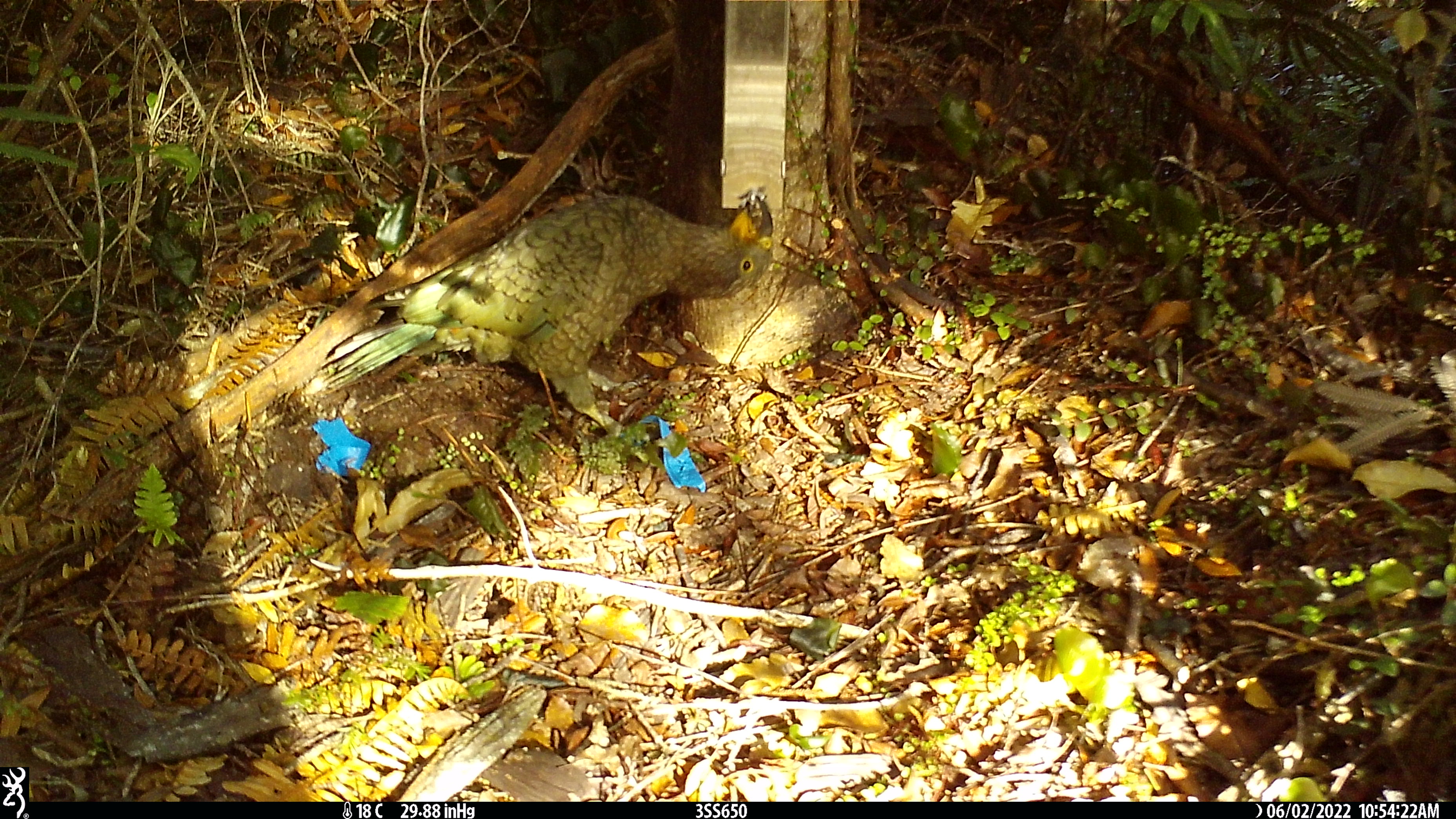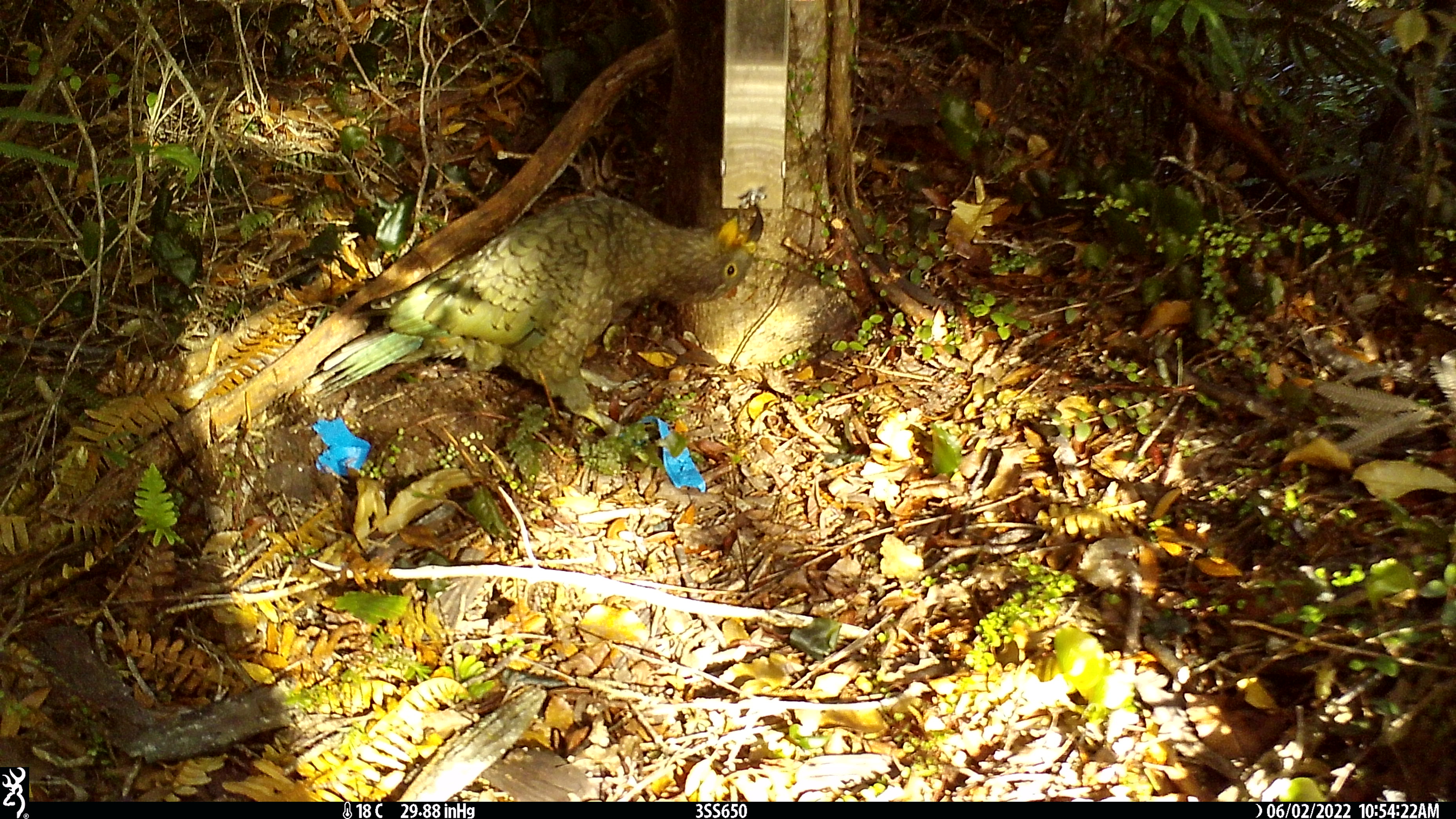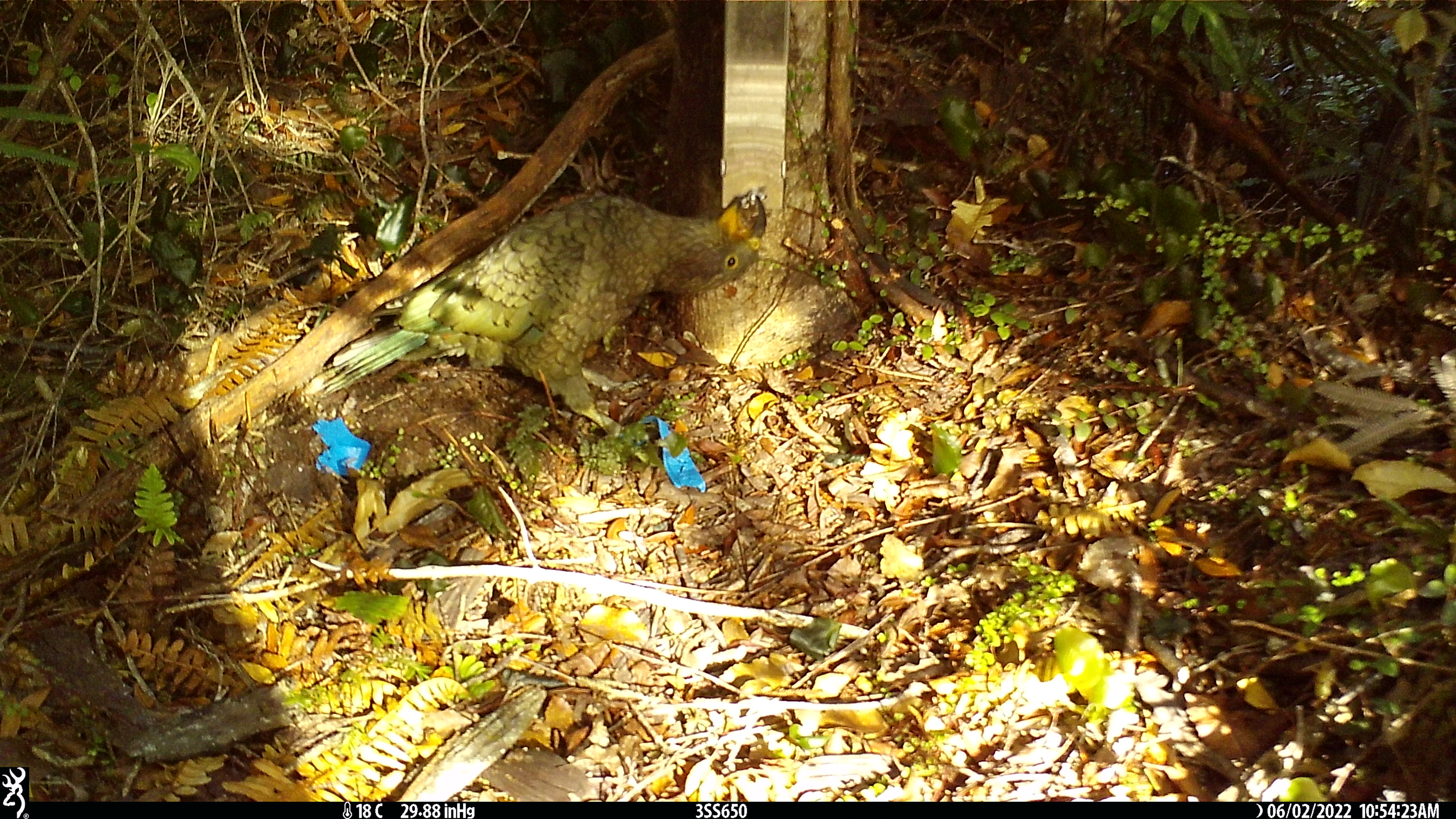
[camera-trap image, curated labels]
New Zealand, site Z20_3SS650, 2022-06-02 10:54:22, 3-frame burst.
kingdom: Animalia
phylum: Chordata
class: Aves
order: Psittaciformes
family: Strigopidae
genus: Nestor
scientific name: Nestor notabilis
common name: kea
Kea (Nestor notabilis).